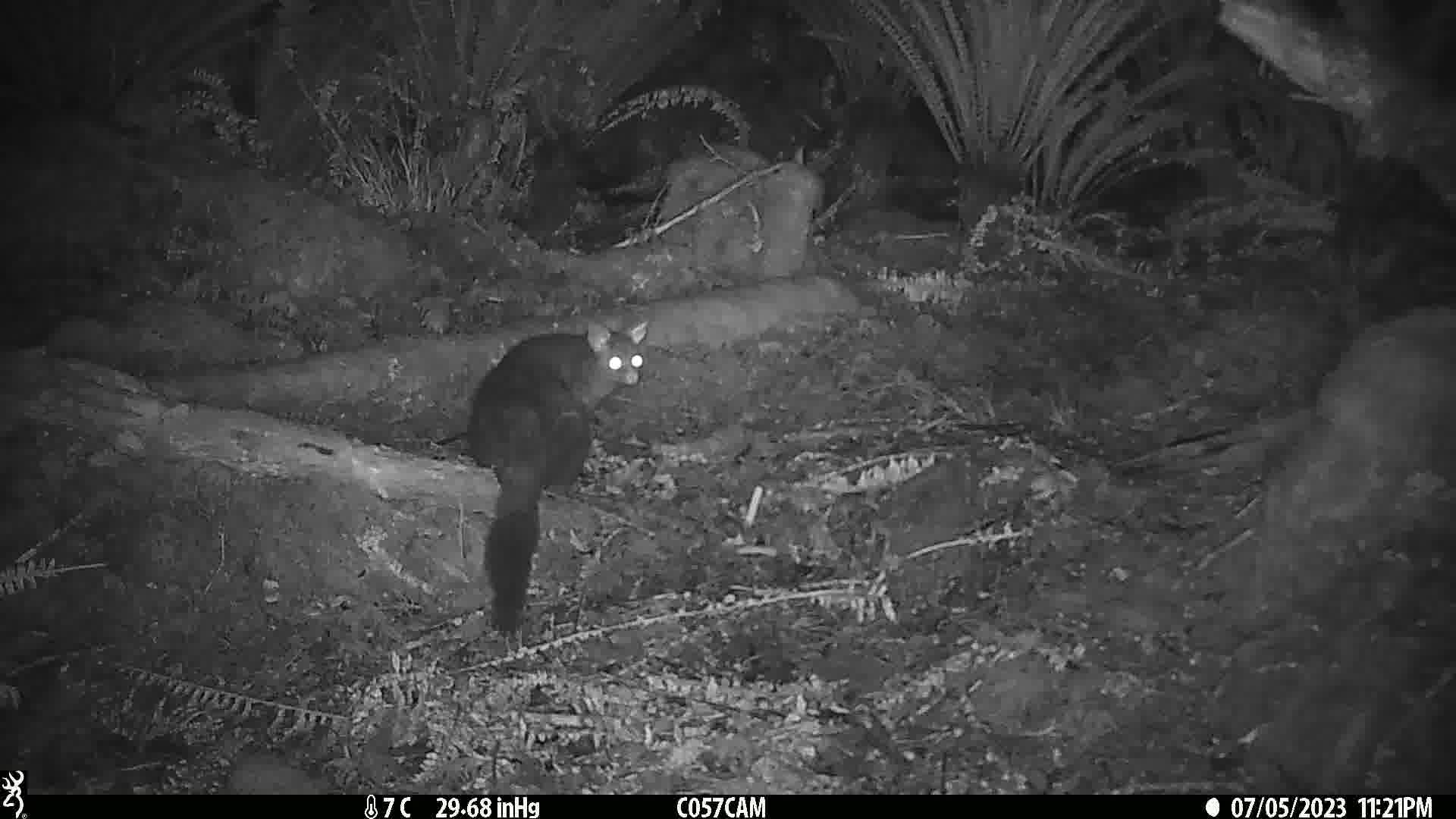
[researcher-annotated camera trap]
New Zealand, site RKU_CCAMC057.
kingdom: Animalia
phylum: Chordata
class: Mammalia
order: Diprotodontia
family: Phalangeridae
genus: Trichosurus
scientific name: Trichosurus vulpecula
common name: common brushtail possum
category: possum